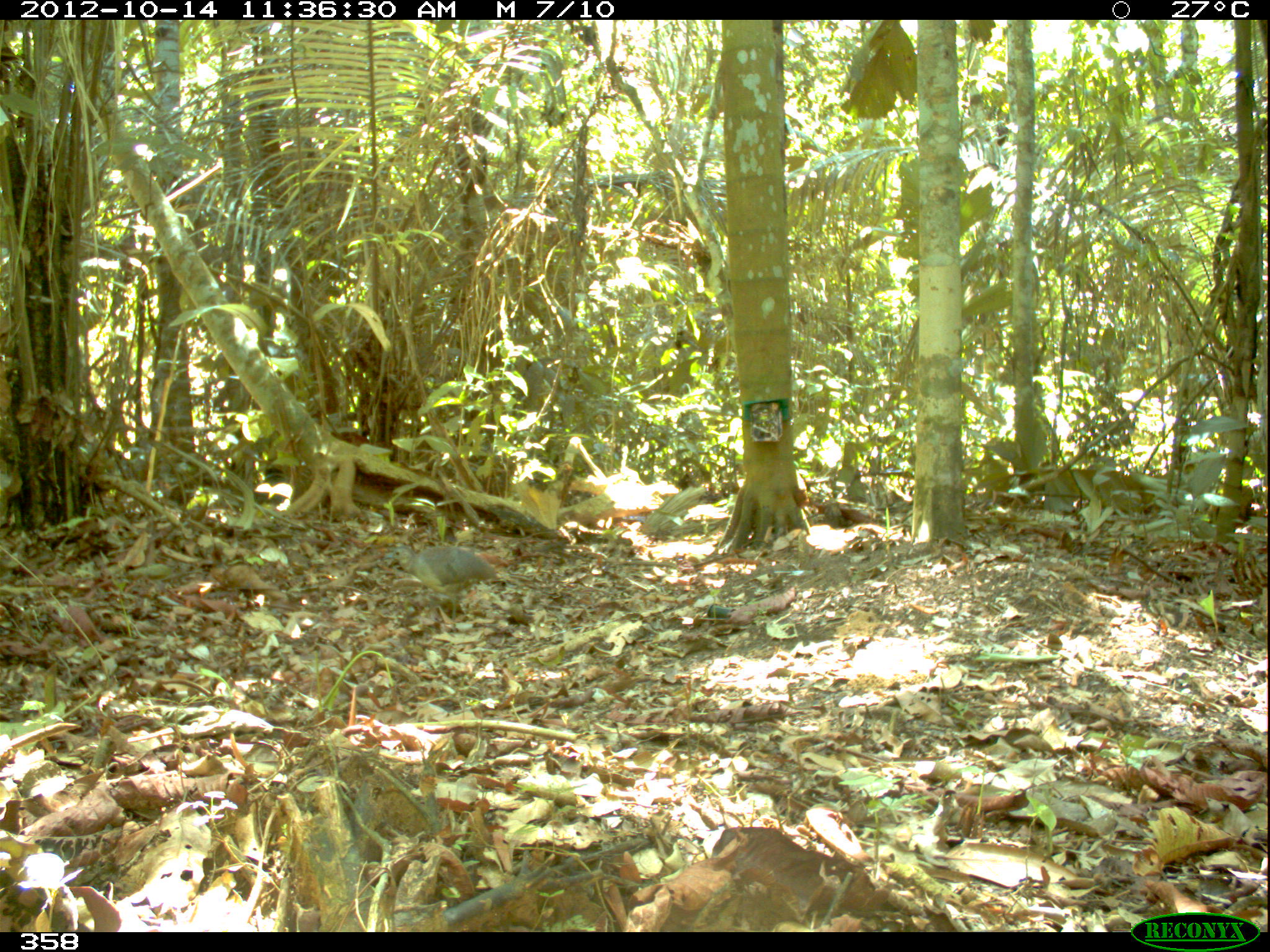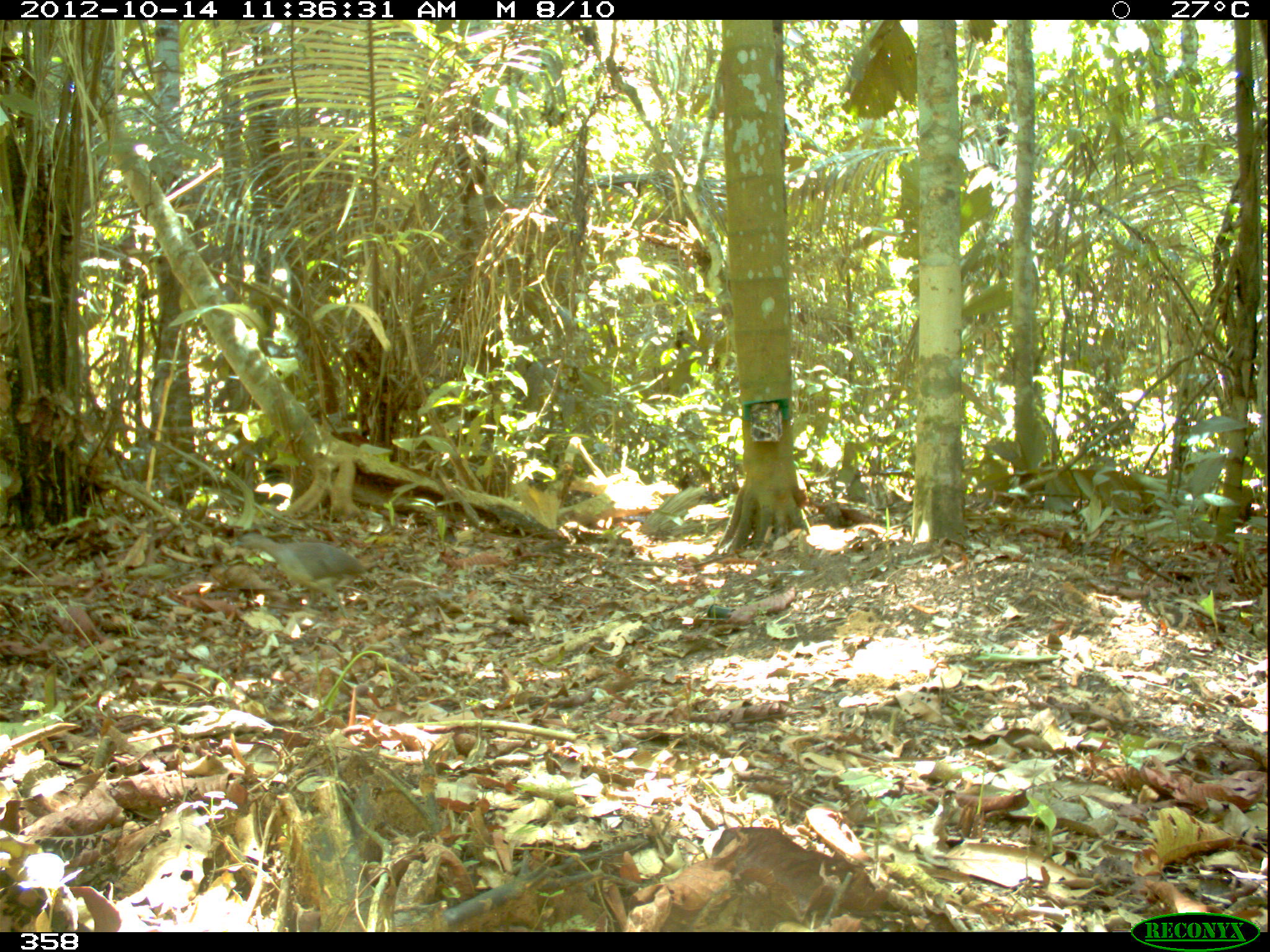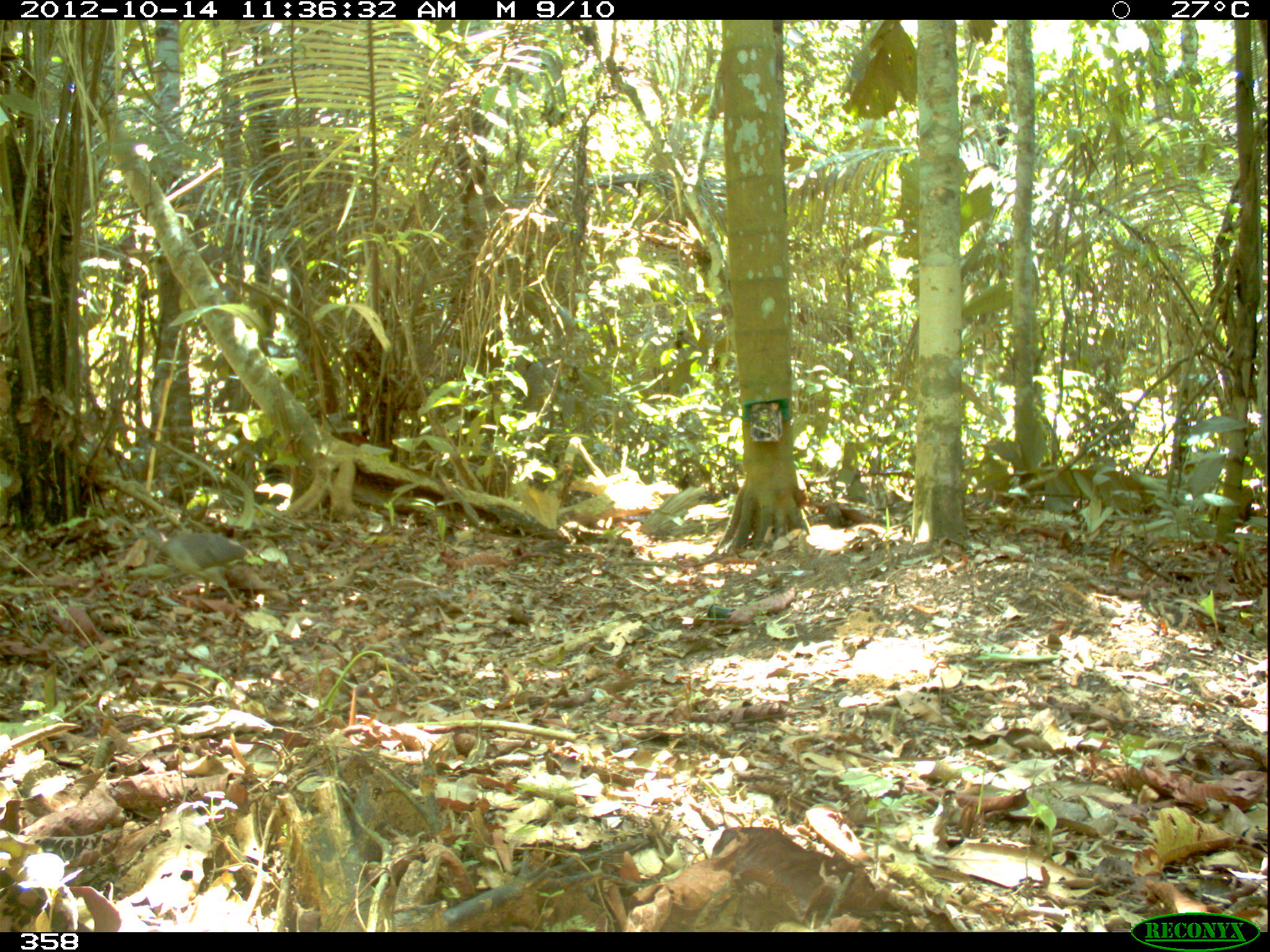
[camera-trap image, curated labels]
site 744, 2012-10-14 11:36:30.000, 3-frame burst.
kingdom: Animalia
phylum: Chordata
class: Aves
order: Galliformes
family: Phasianidae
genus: Alectoris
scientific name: Alectoris rufa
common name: red-legged partridge